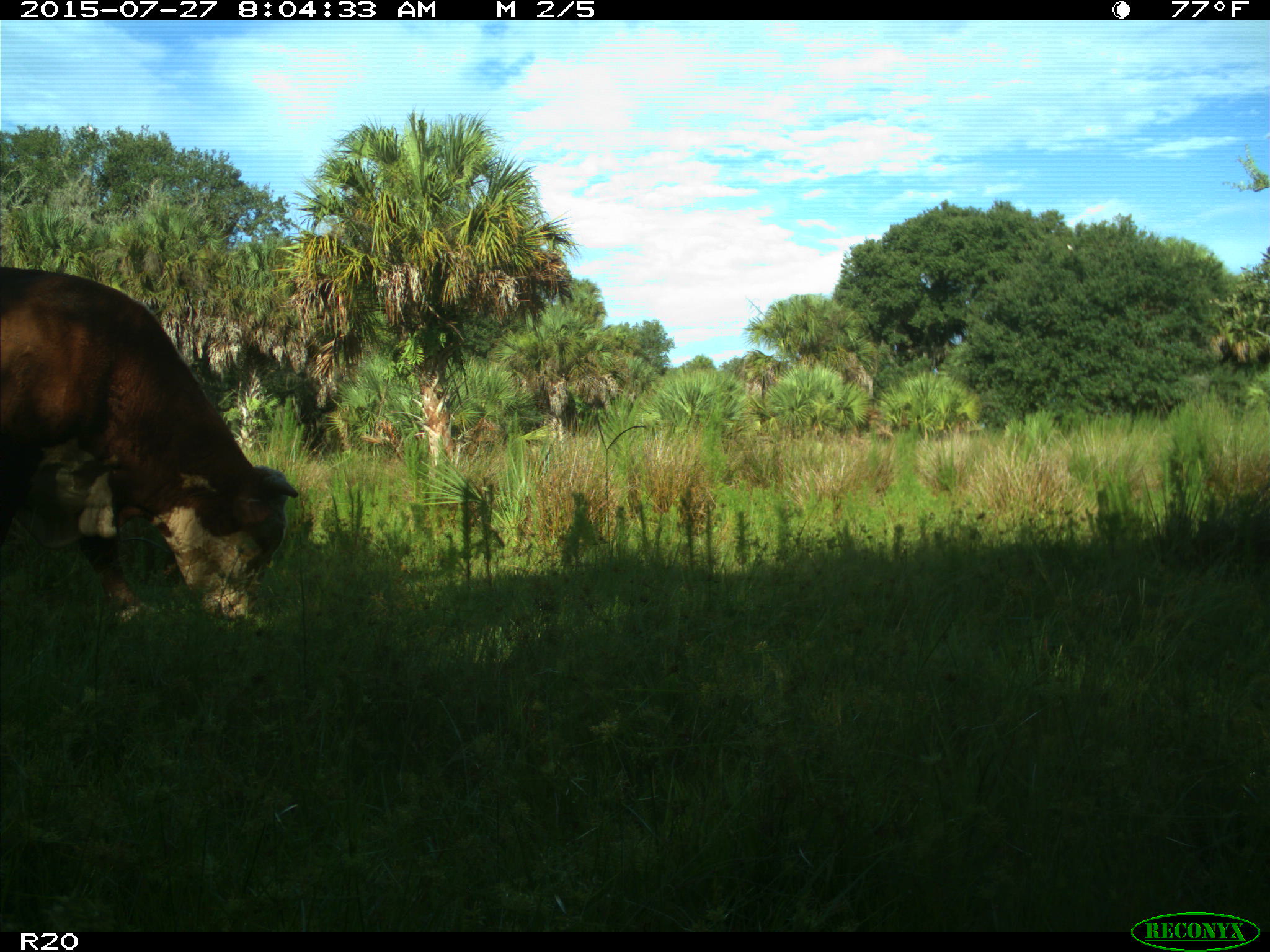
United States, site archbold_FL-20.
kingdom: Animalia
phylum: Chordata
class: Mammalia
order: Artiodactyla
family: Bovidae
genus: Bos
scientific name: Bos taurus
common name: domestic cow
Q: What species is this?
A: Bos taurus (domestic cow).